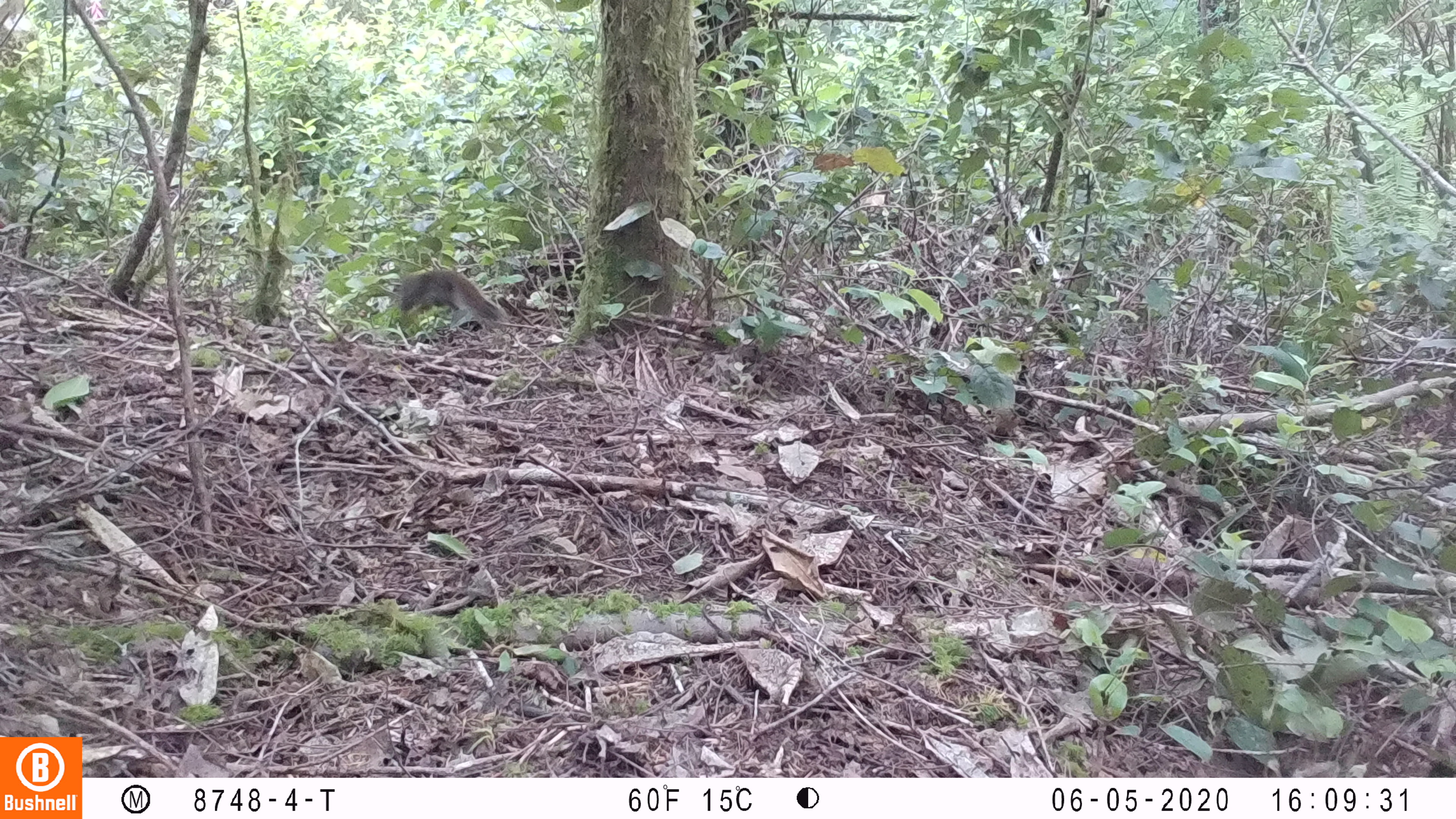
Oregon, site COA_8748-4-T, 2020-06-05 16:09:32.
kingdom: Animalia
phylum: Chordata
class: Mammalia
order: Rodentia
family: Sciuridae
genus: Tamiasciurus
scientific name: Tamiasciurus douglasii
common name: douglas squirrel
Douglas squirrel (Tamiasciurus douglasii).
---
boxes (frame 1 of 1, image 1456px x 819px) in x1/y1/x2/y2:
douglas squirrel: 387/268/515/336